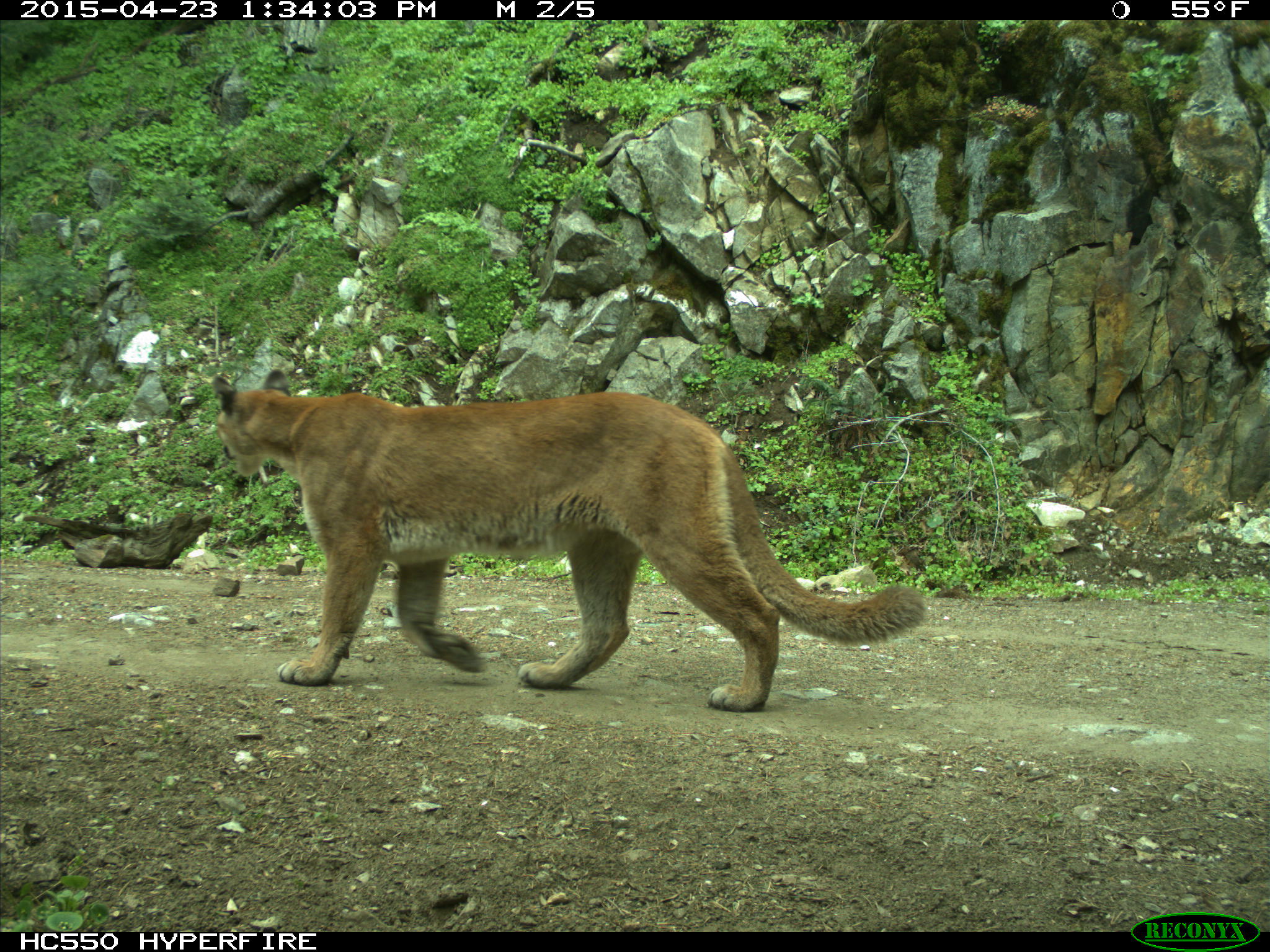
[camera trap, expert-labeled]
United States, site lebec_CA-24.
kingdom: Animalia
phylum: Chordata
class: Mammalia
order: Carnivora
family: Felidae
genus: Puma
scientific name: Puma concolor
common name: mountain lion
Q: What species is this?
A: Puma concolor (mountain lion).